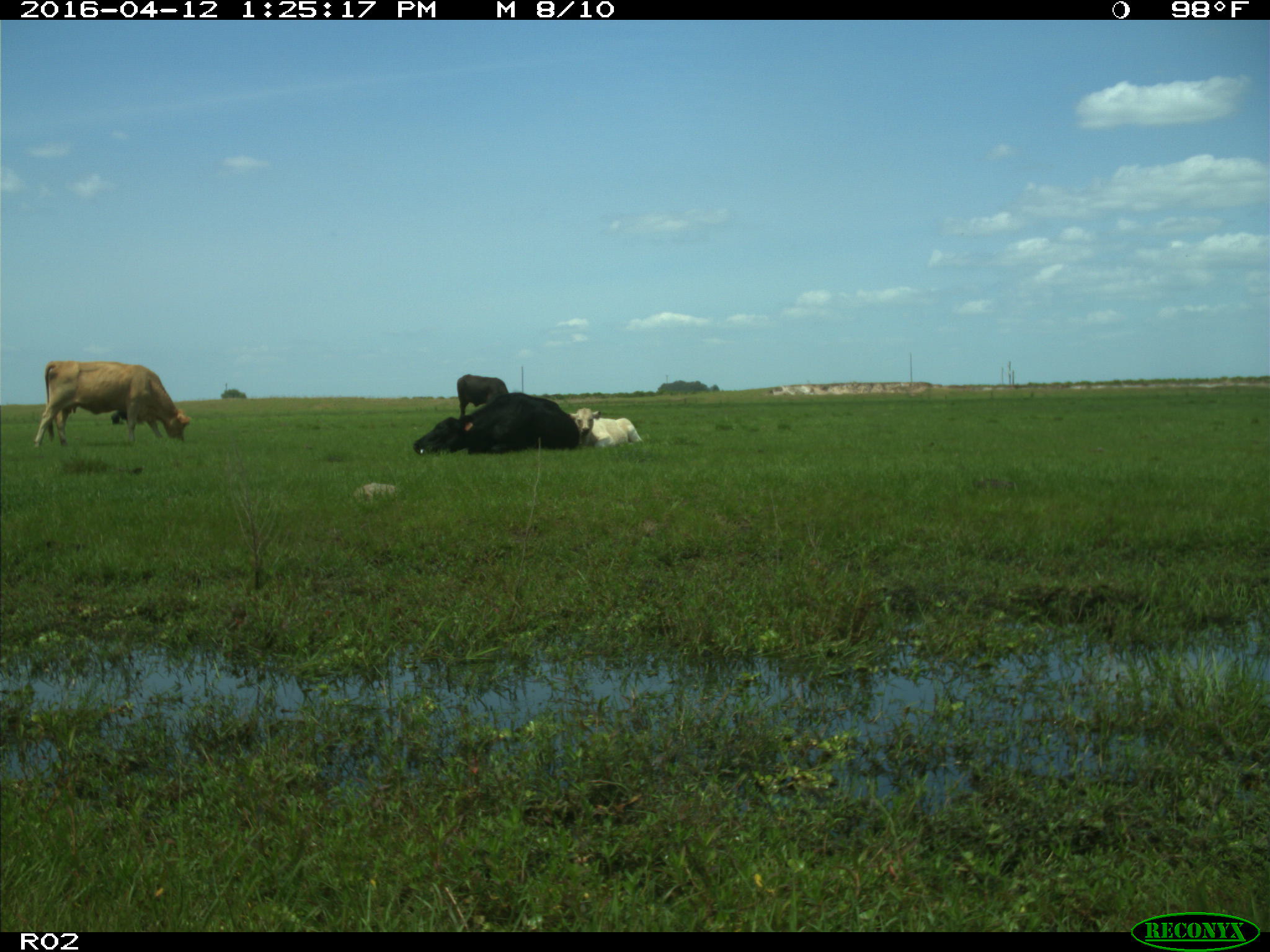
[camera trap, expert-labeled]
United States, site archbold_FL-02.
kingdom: Animalia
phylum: Chordata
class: Mammalia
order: Artiodactyla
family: Bovidae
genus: Bos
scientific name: Bos taurus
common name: domestic cow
Bos taurus (domestic cow).